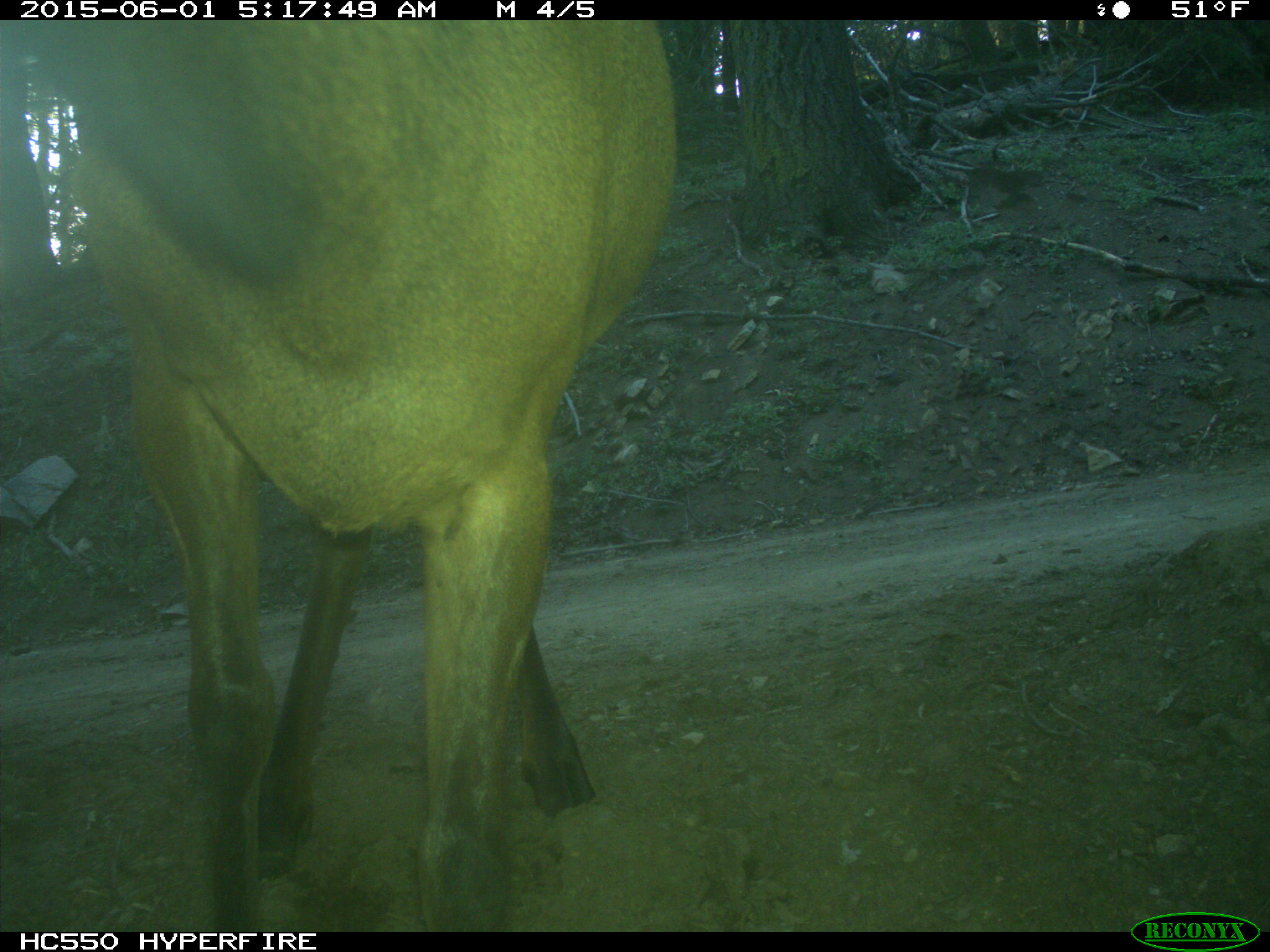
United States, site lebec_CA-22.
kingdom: Animalia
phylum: Chordata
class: Mammalia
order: Artiodactyla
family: Cervidae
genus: Cervus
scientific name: Cervus canadensis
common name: elk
Cervus canadensis (elk).